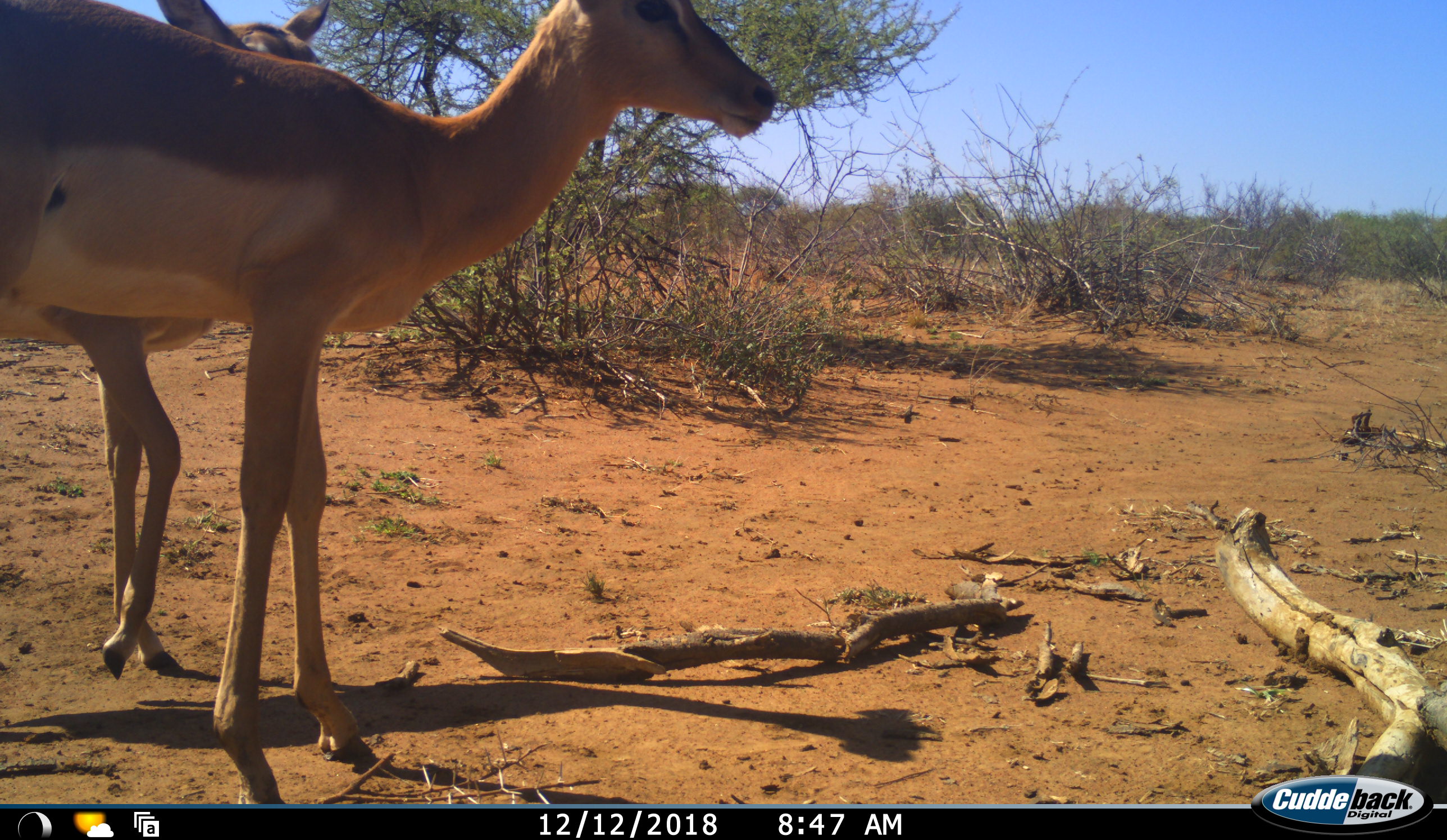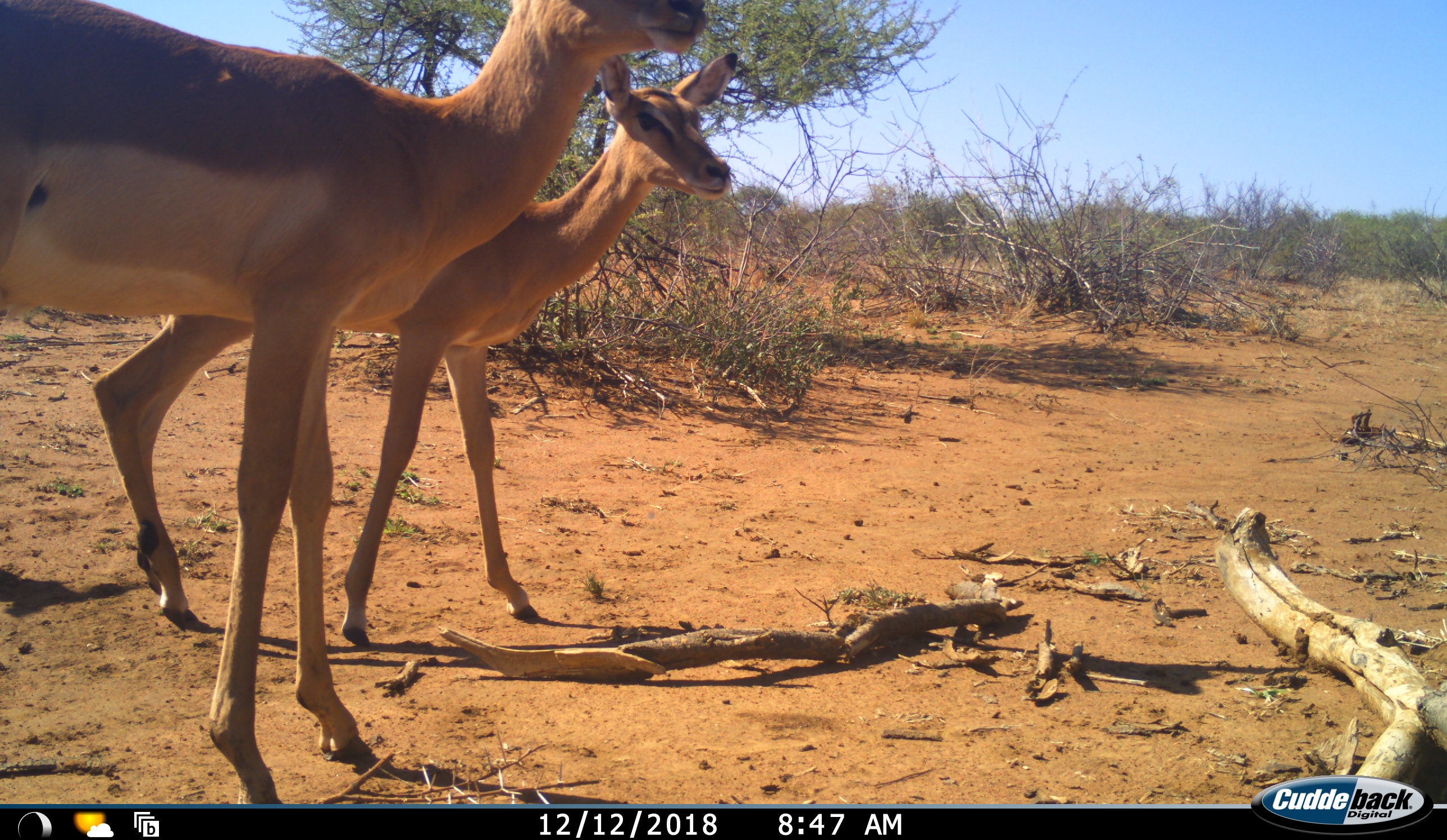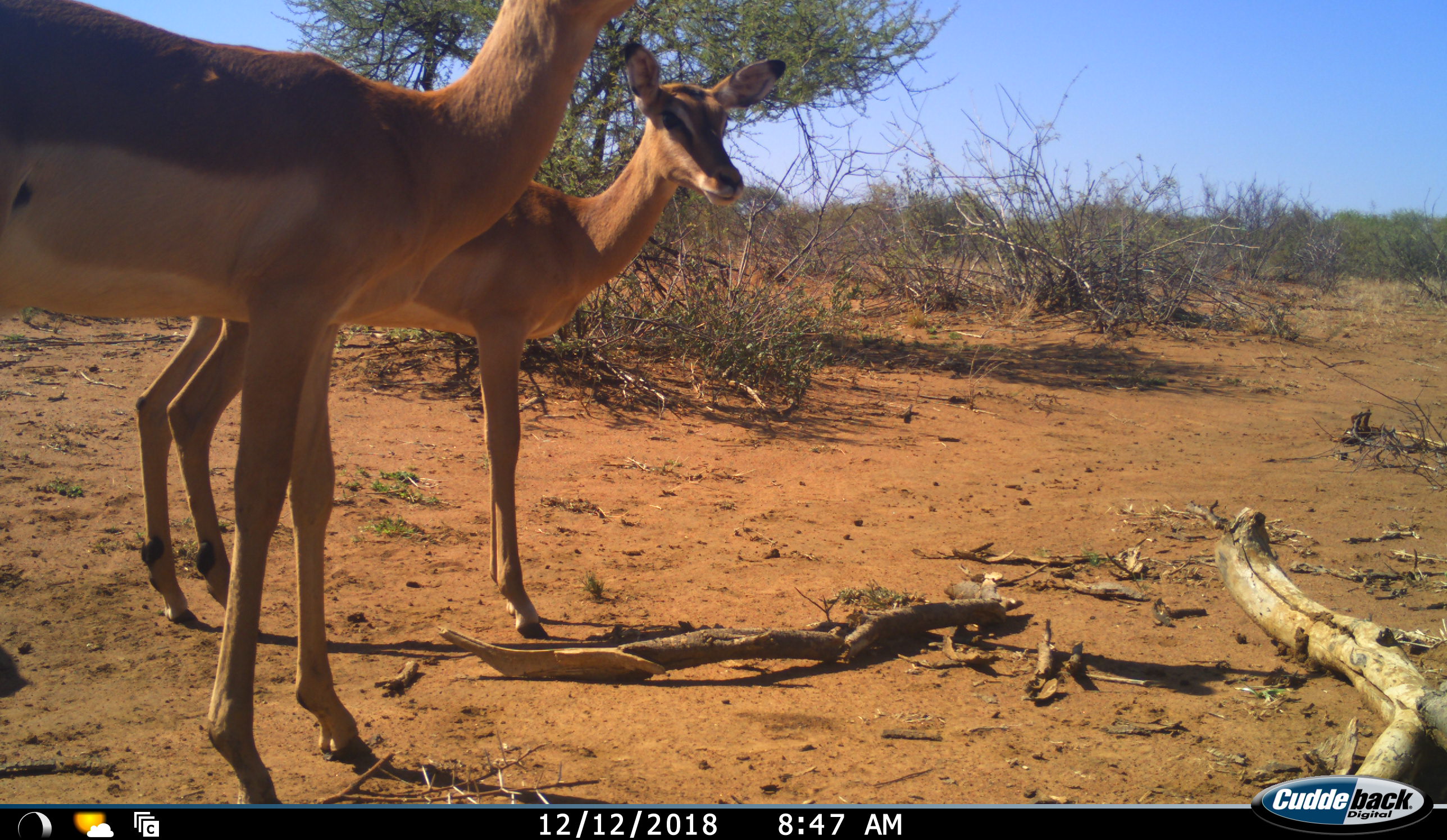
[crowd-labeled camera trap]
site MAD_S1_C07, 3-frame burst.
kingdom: Animalia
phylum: Chordata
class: Mammalia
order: Artiodactyla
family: Bovidae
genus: Aepyceros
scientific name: Aepyceros melampus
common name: impala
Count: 2.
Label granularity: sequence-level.